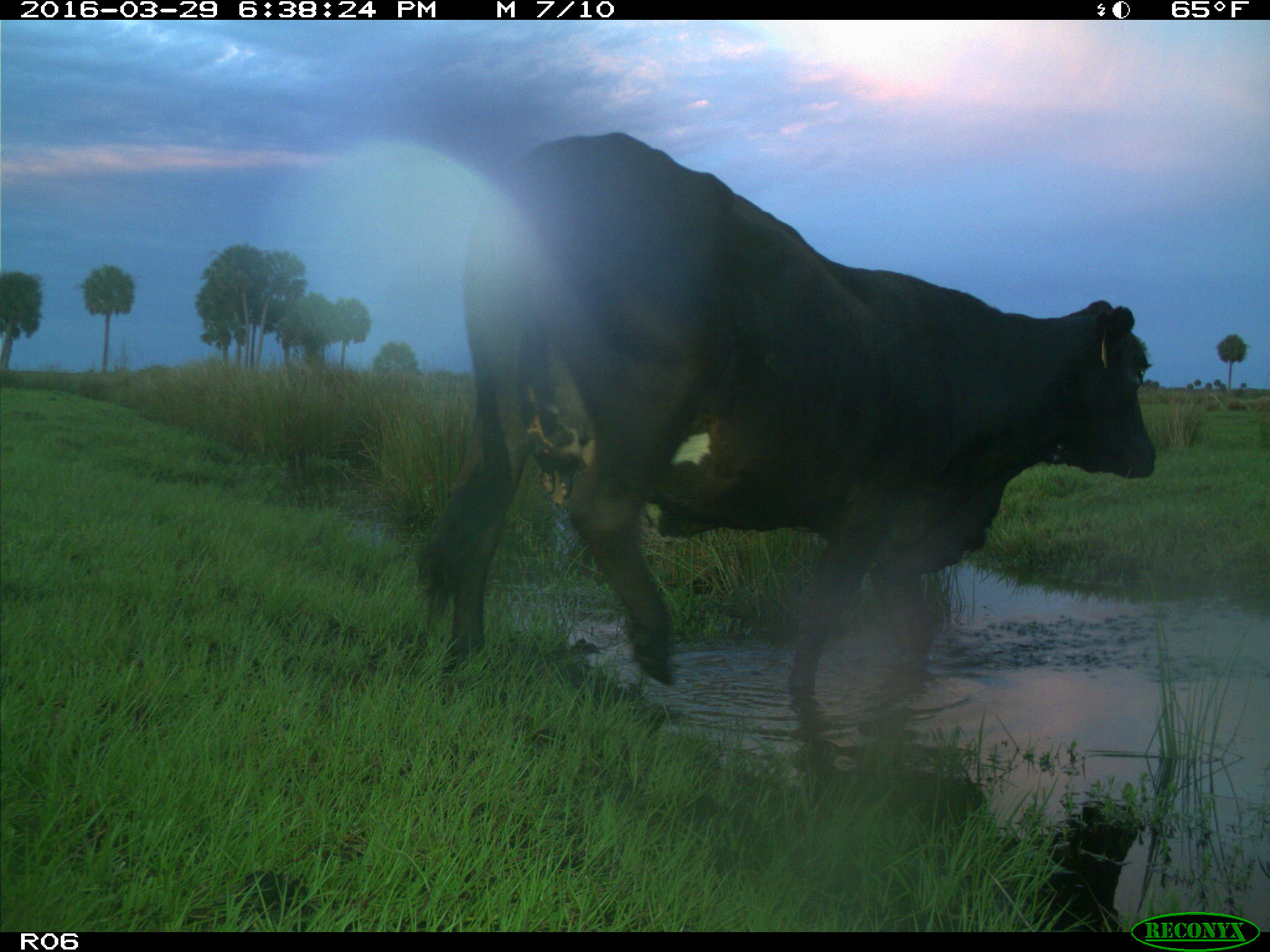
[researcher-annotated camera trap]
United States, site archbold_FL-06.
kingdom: Animalia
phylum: Chordata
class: Mammalia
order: Artiodactyla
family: Bovidae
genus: Bos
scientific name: Bos taurus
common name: domestic cow